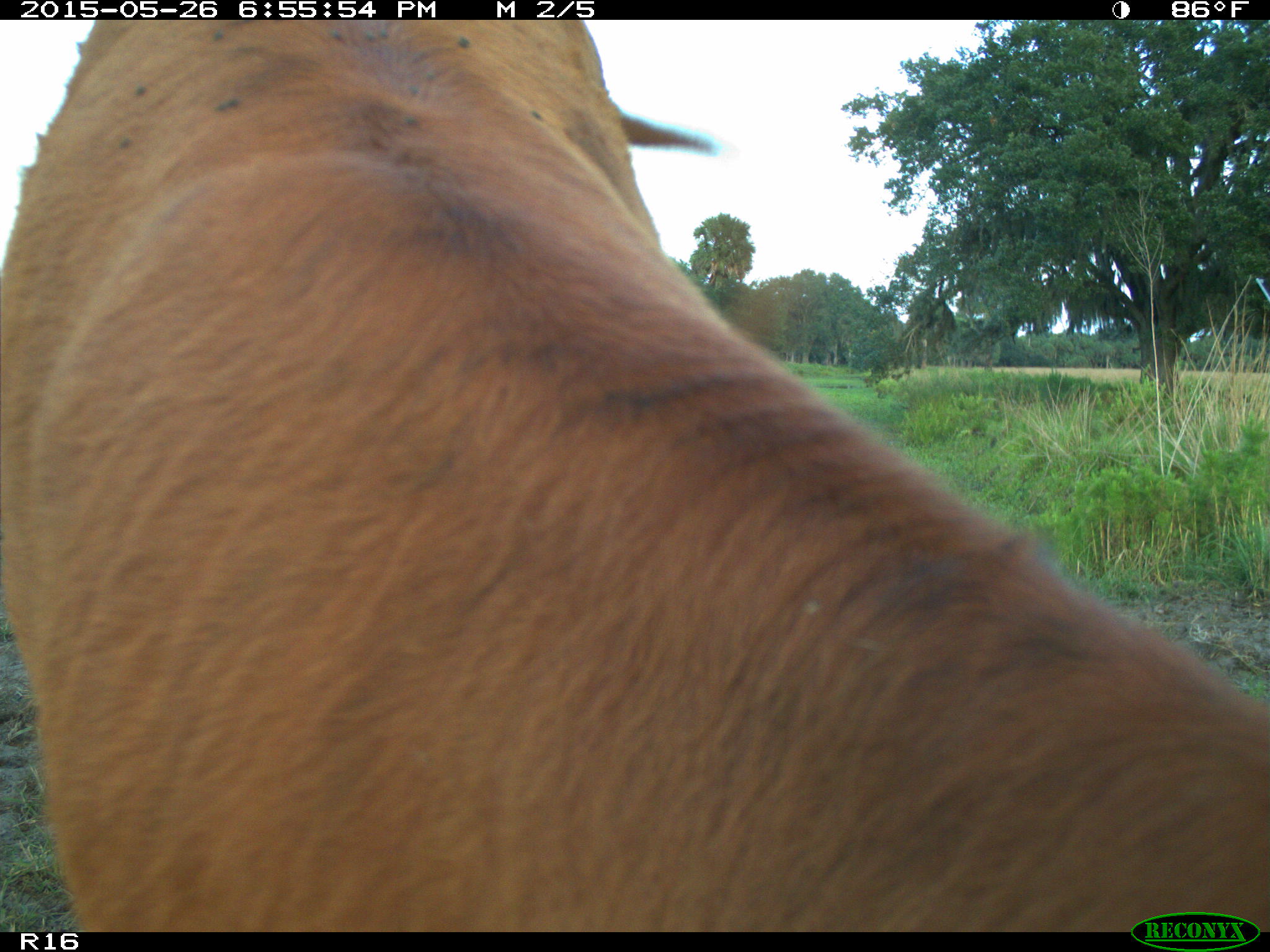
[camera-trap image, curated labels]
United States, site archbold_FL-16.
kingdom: Animalia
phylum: Chordata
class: Mammalia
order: Artiodactyla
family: Bovidae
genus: Bos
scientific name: Bos taurus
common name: domestic cow